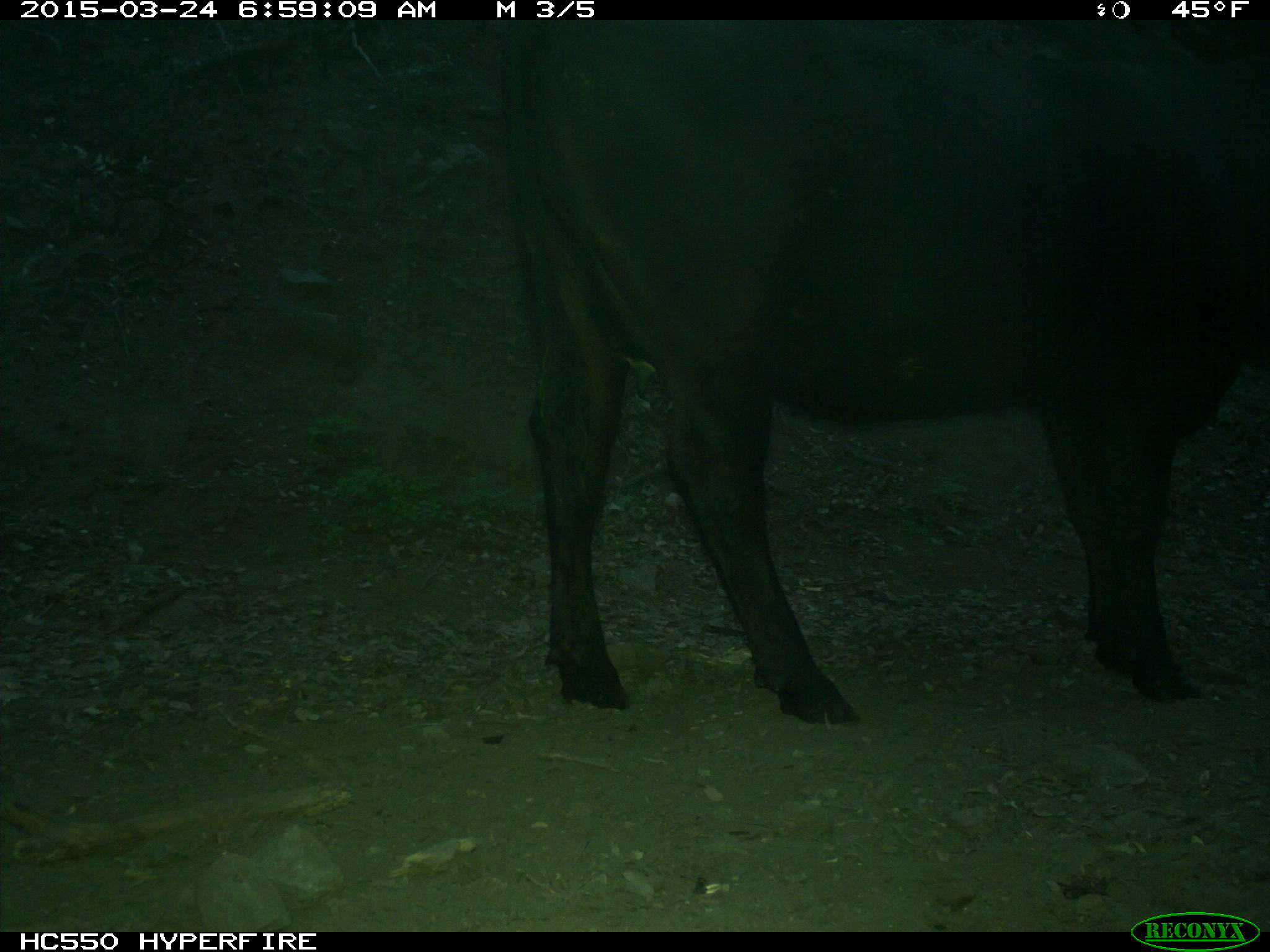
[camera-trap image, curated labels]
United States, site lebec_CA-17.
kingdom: Animalia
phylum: Chordata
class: Mammalia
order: Artiodactyla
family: Bovidae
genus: Bos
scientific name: Bos taurus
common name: domestic cow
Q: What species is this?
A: Bos taurus (domestic cow).